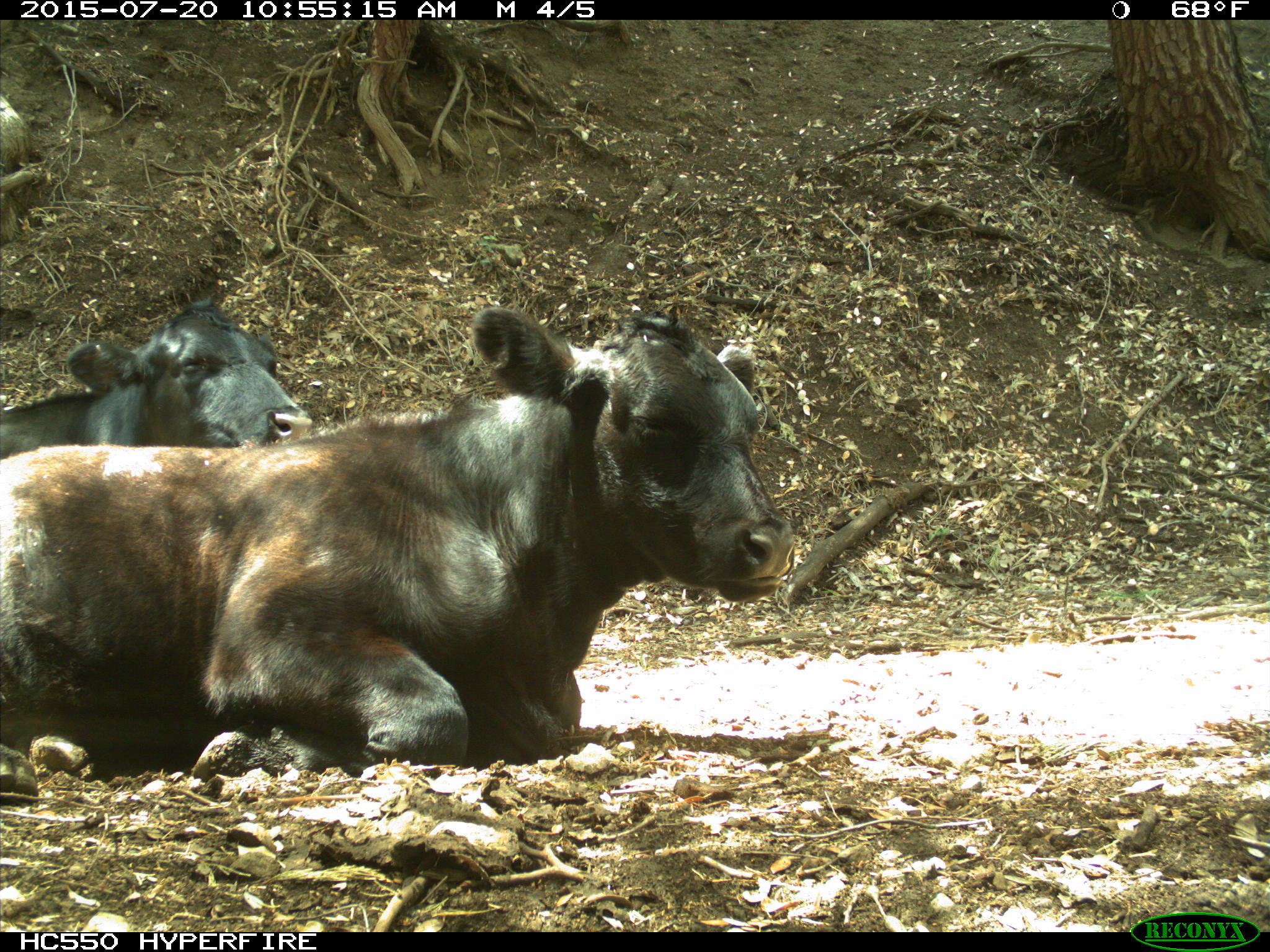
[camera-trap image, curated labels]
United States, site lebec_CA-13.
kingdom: Animalia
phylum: Chordata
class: Mammalia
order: Artiodactyla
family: Bovidae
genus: Bos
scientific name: Bos taurus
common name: domestic cow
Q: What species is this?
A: Bos taurus (domestic cow).